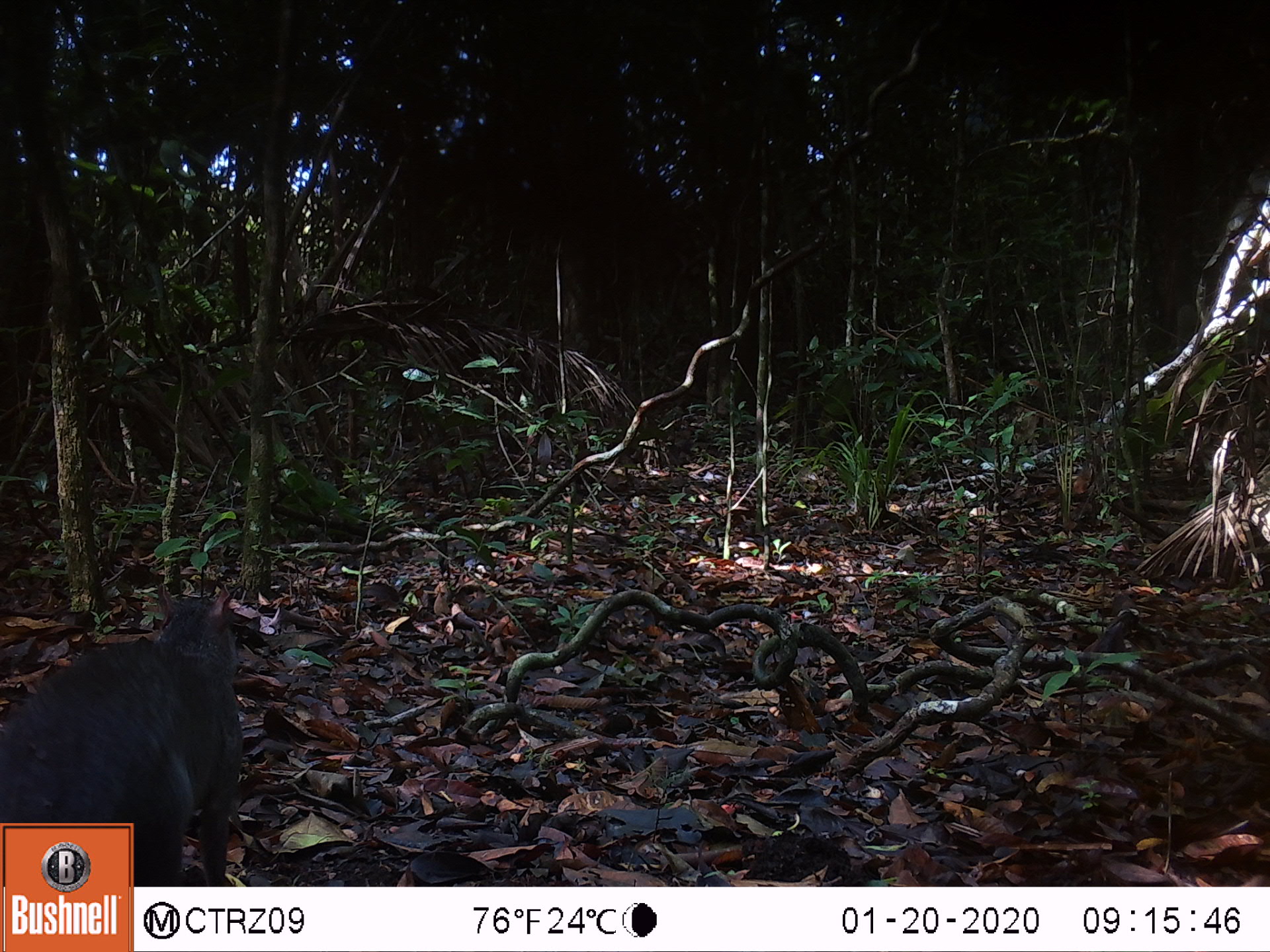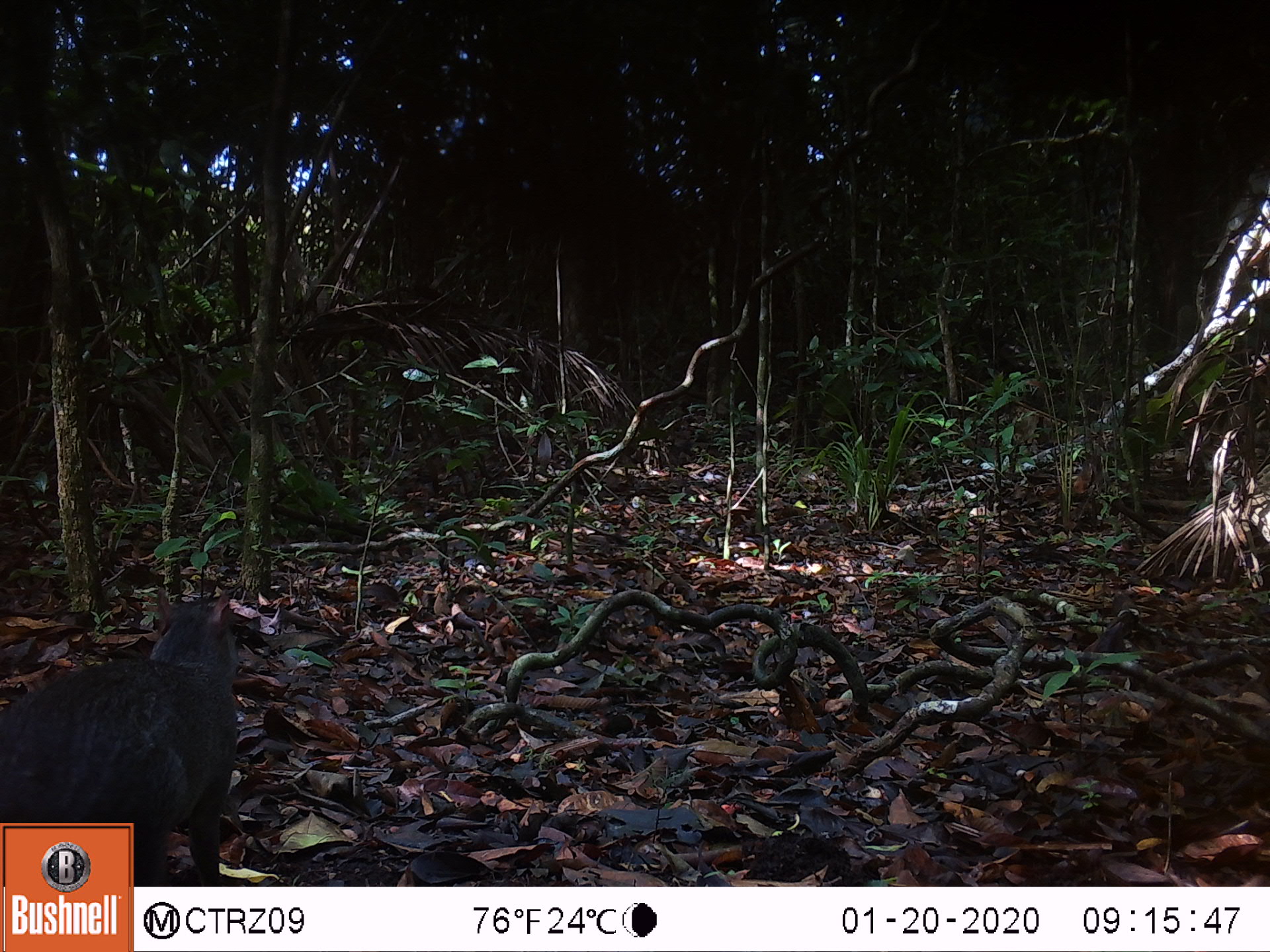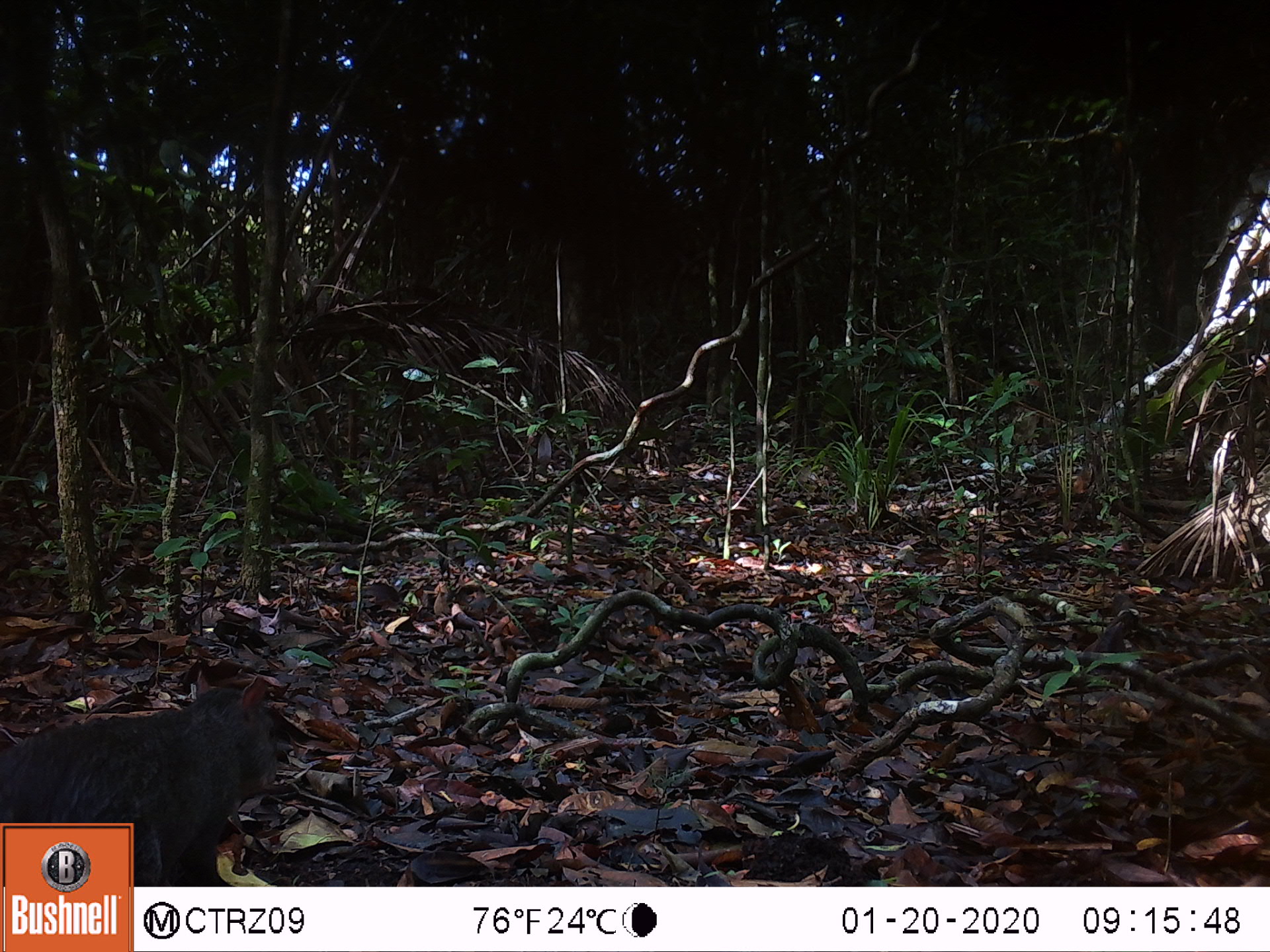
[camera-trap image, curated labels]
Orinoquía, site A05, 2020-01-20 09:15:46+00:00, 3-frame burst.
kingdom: Animalia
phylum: Chordata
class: Mammalia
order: Rodentia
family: Dasyproctidae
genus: Dasyprocta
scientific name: Dasyprocta fuliginosa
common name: black agouti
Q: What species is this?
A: Black agouti (Dasyprocta fuliginosa).